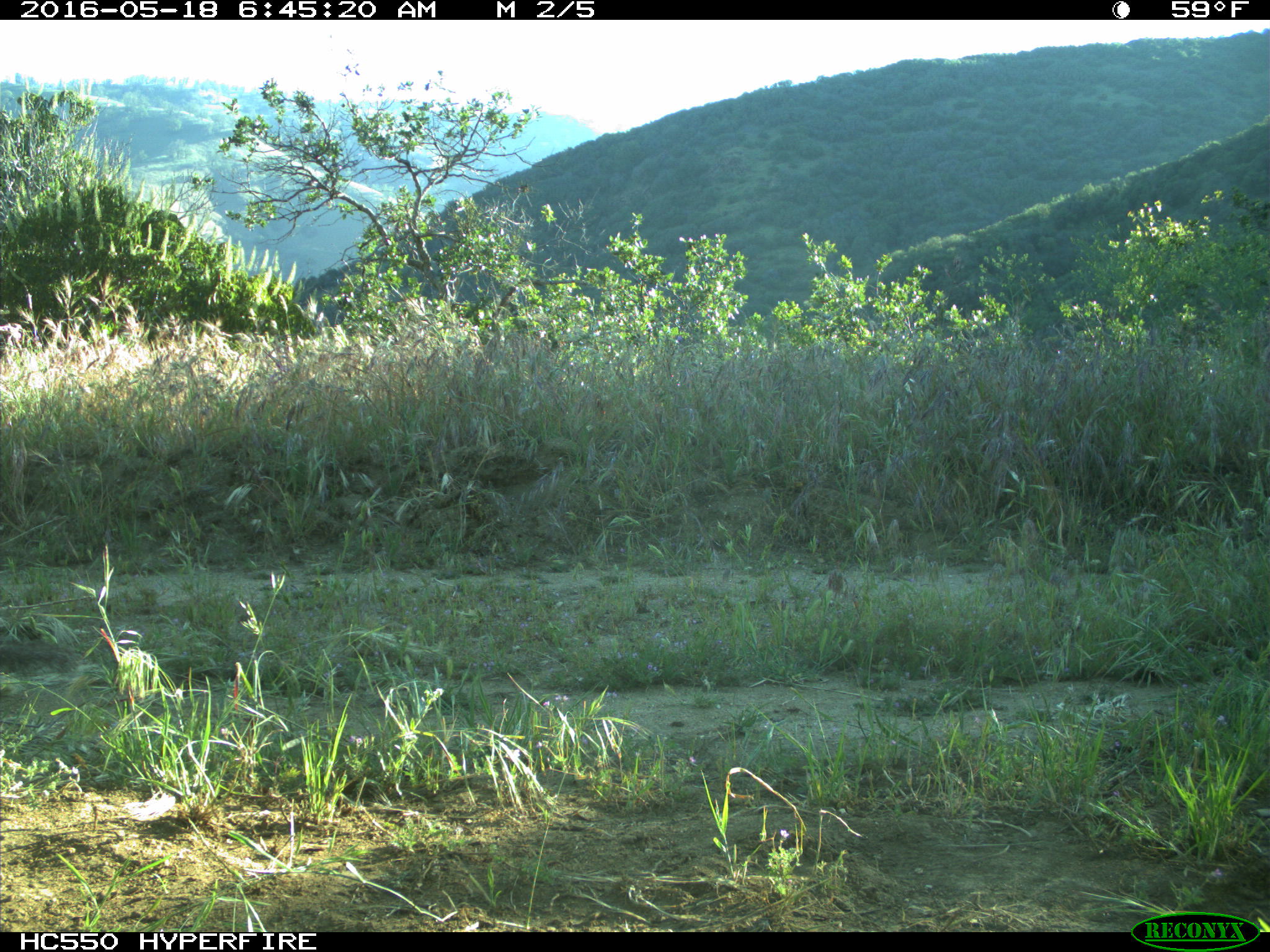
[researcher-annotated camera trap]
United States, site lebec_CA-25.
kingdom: Animalia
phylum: Chordata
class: Mammalia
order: Rodentia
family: Sciuridae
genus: Sciurus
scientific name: Sciurus carolinensis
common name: eastern gray squirrel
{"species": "Sciurus carolinensis (eastern gray squirrel)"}